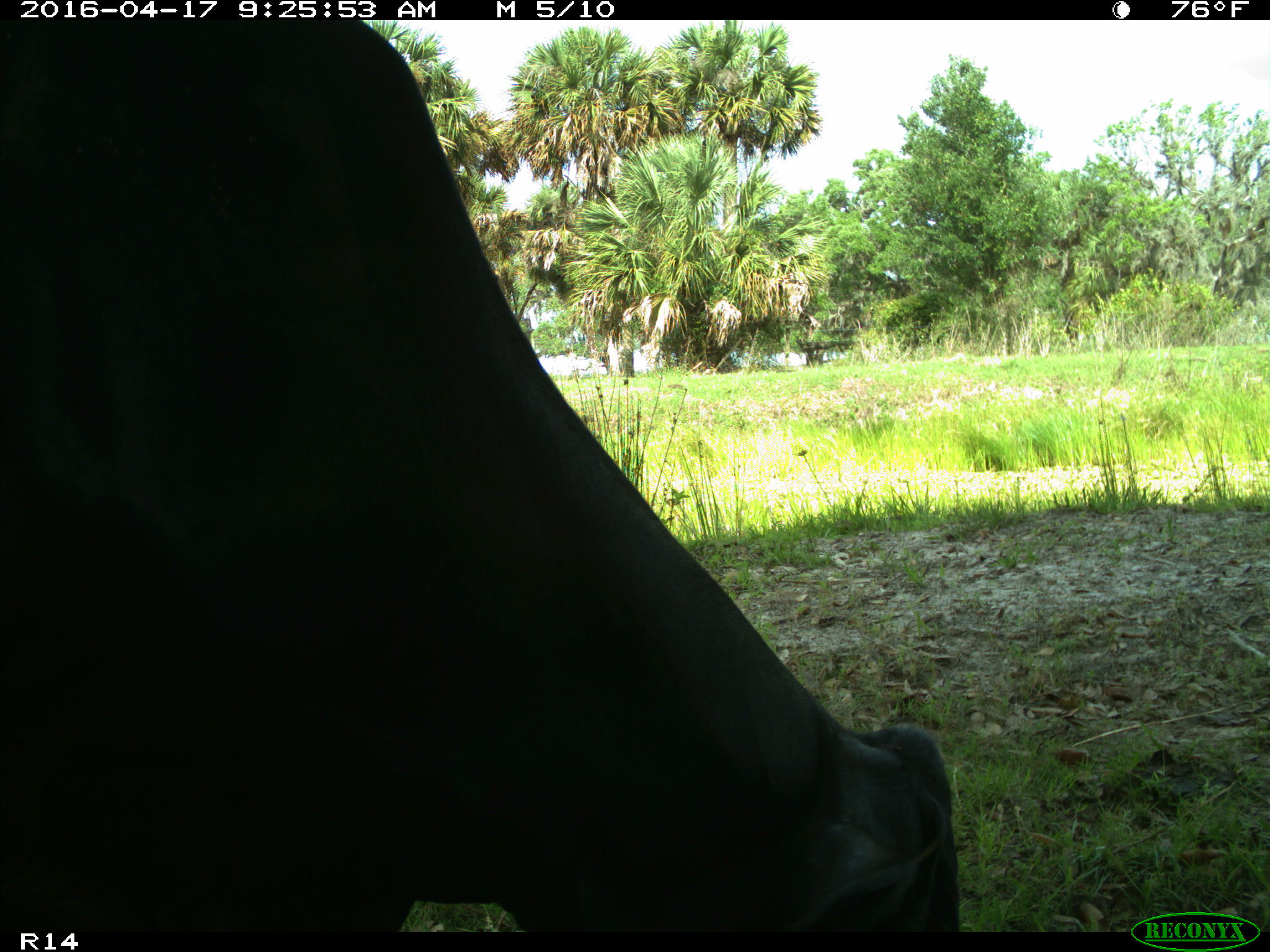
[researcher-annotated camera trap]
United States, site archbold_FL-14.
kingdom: Animalia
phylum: Chordata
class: Mammalia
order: Artiodactyla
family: Bovidae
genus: Bos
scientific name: Bos taurus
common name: domestic cow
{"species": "Bos taurus (domestic cow)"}